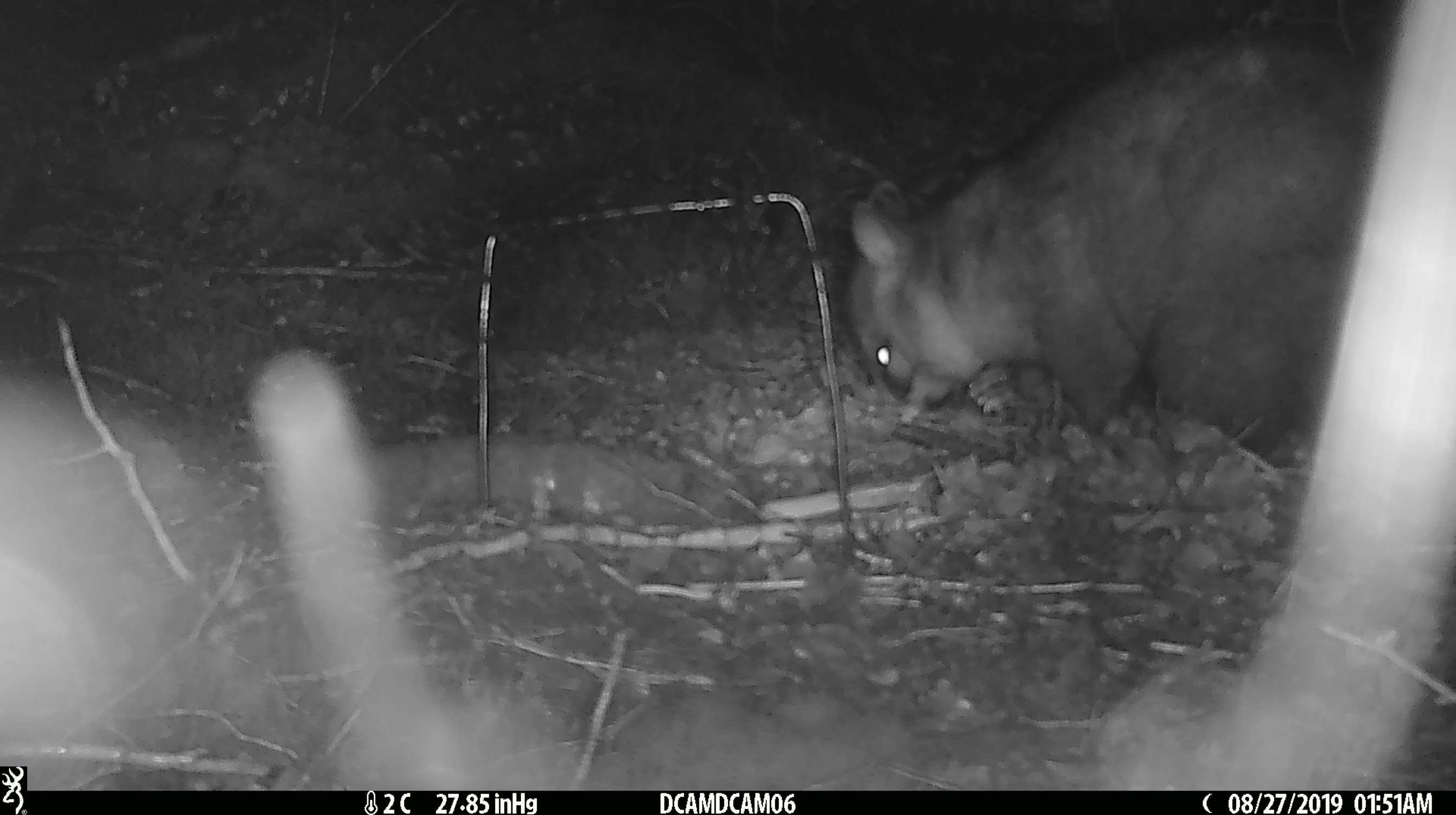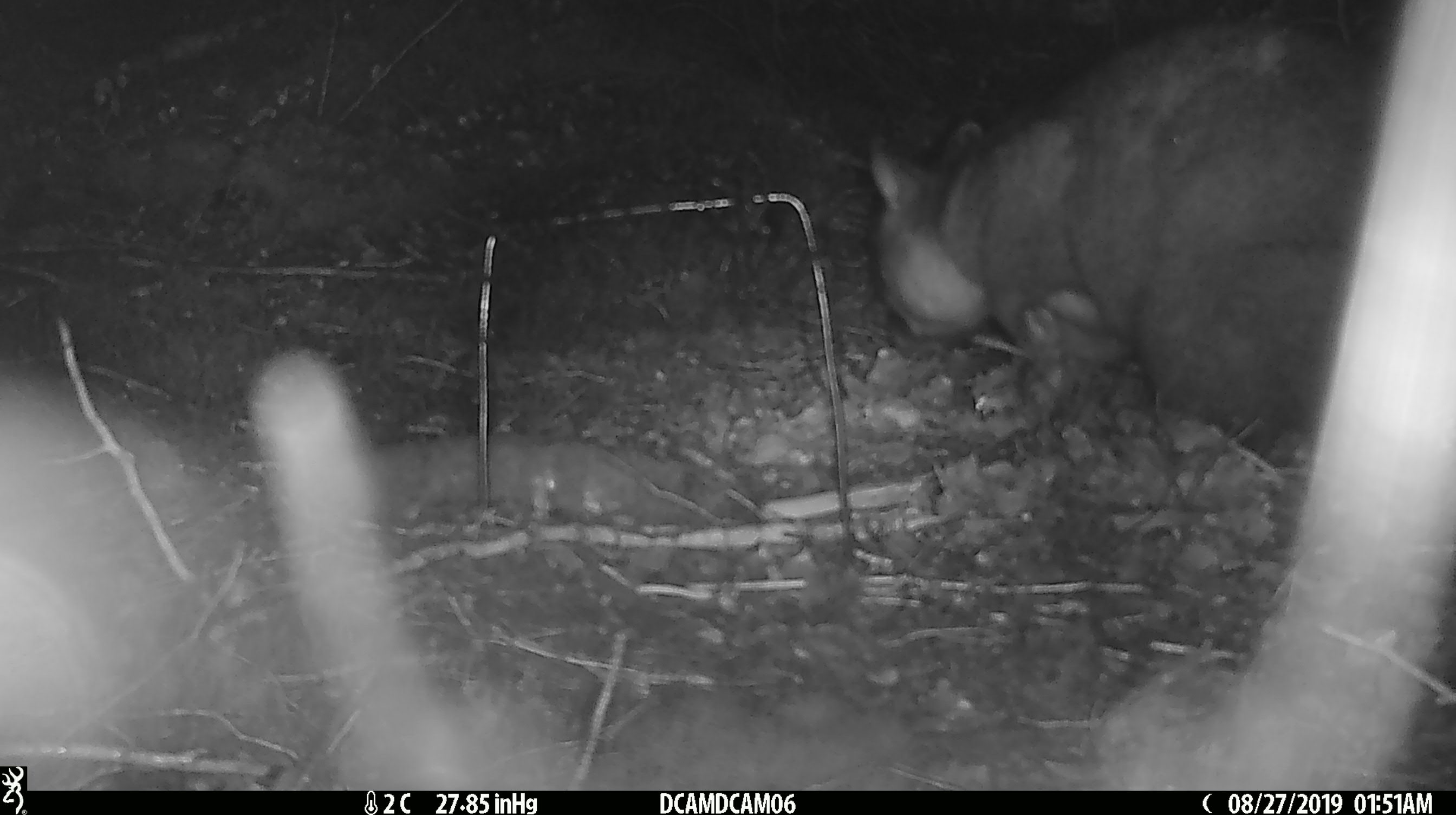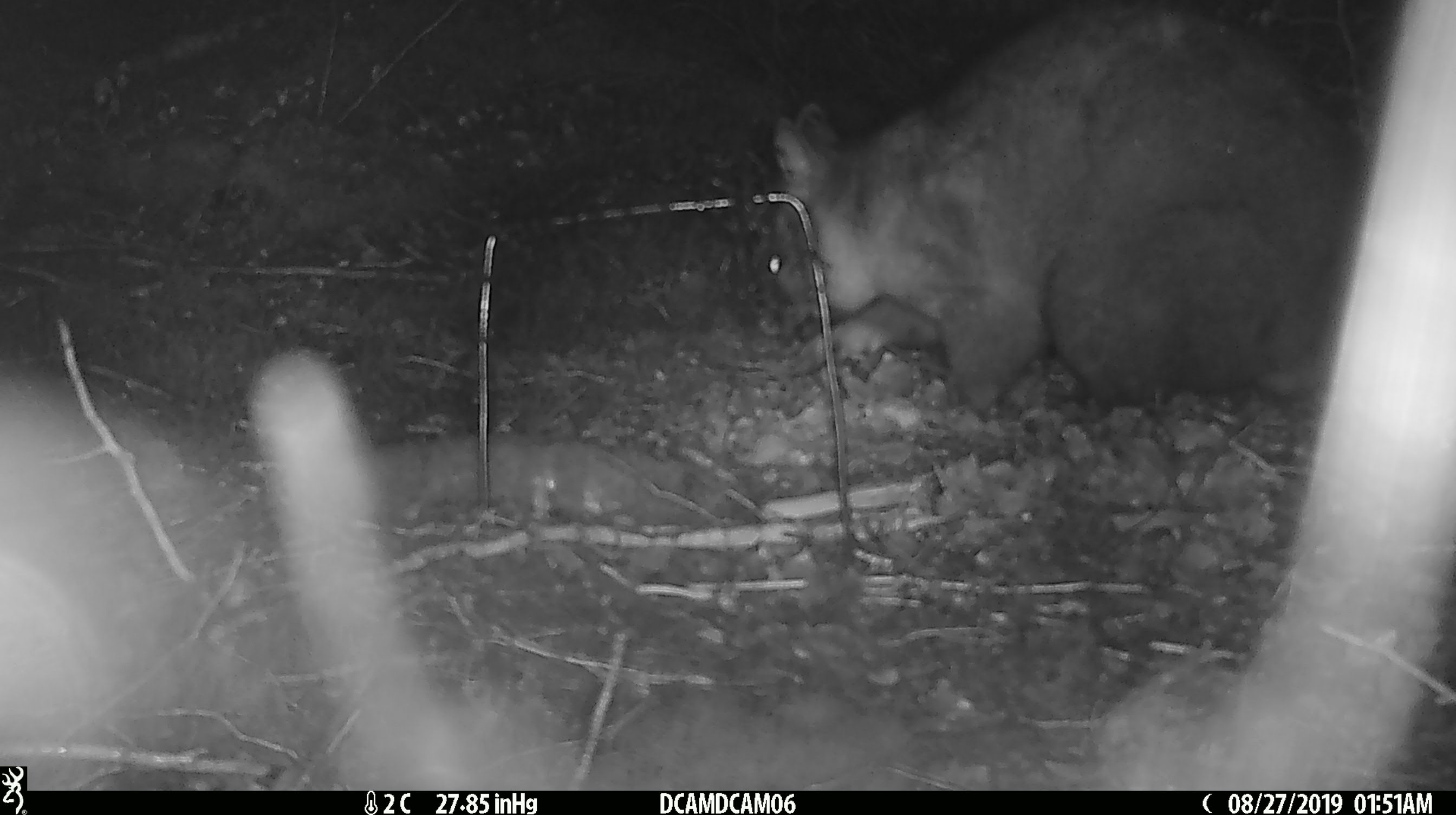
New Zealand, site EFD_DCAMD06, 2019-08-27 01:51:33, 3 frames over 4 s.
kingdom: Animalia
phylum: Chordata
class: Mammalia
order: Diprotodontia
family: Phalangeridae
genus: Trichosurus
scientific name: Trichosurus vulpecula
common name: common brushtail possum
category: possum